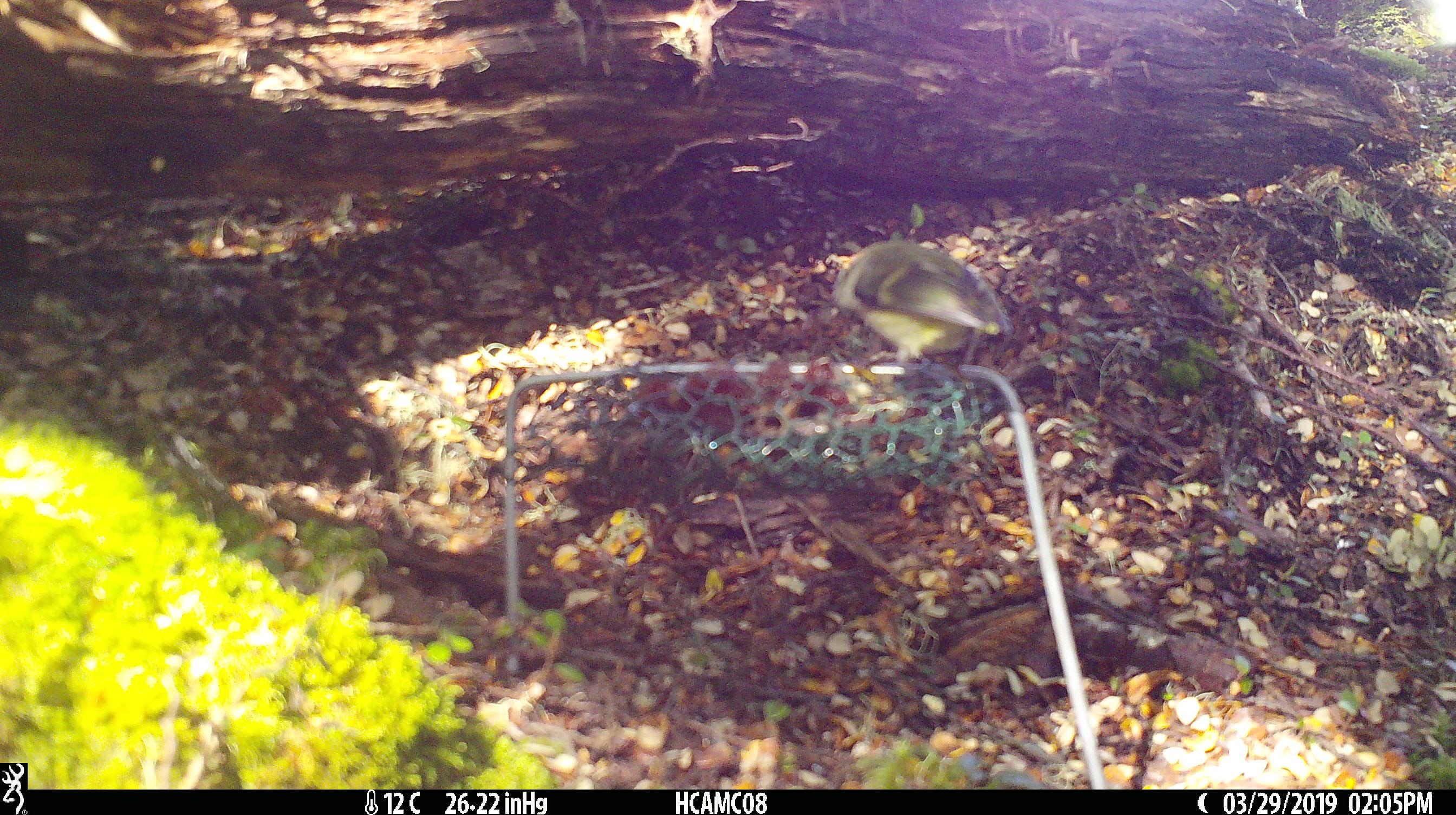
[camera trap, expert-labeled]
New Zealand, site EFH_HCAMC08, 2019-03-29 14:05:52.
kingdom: Animalia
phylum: Chordata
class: Aves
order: Passeriformes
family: Acanthisittidae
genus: Acanthisitta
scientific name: Acanthisitta chloris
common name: rifleman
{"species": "rifleman (Acanthisitta chloris)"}